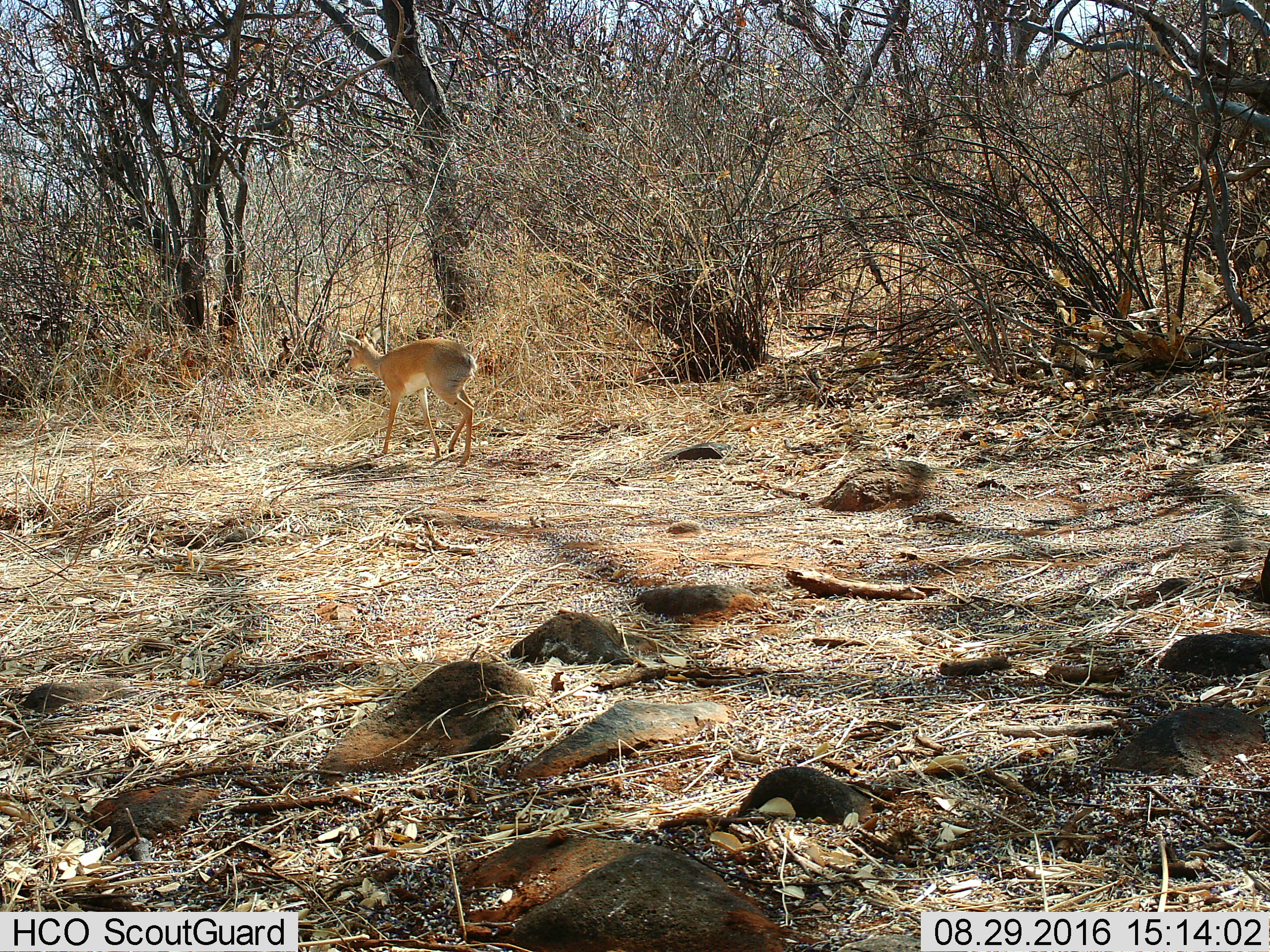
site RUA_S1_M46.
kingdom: Animalia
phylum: Chordata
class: Mammalia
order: Artiodactyla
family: Bovidae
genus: Madoqua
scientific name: Madoqua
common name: dik-dik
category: dikdik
Dikdik (dik-dik) (Madoqua), count 1. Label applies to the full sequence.